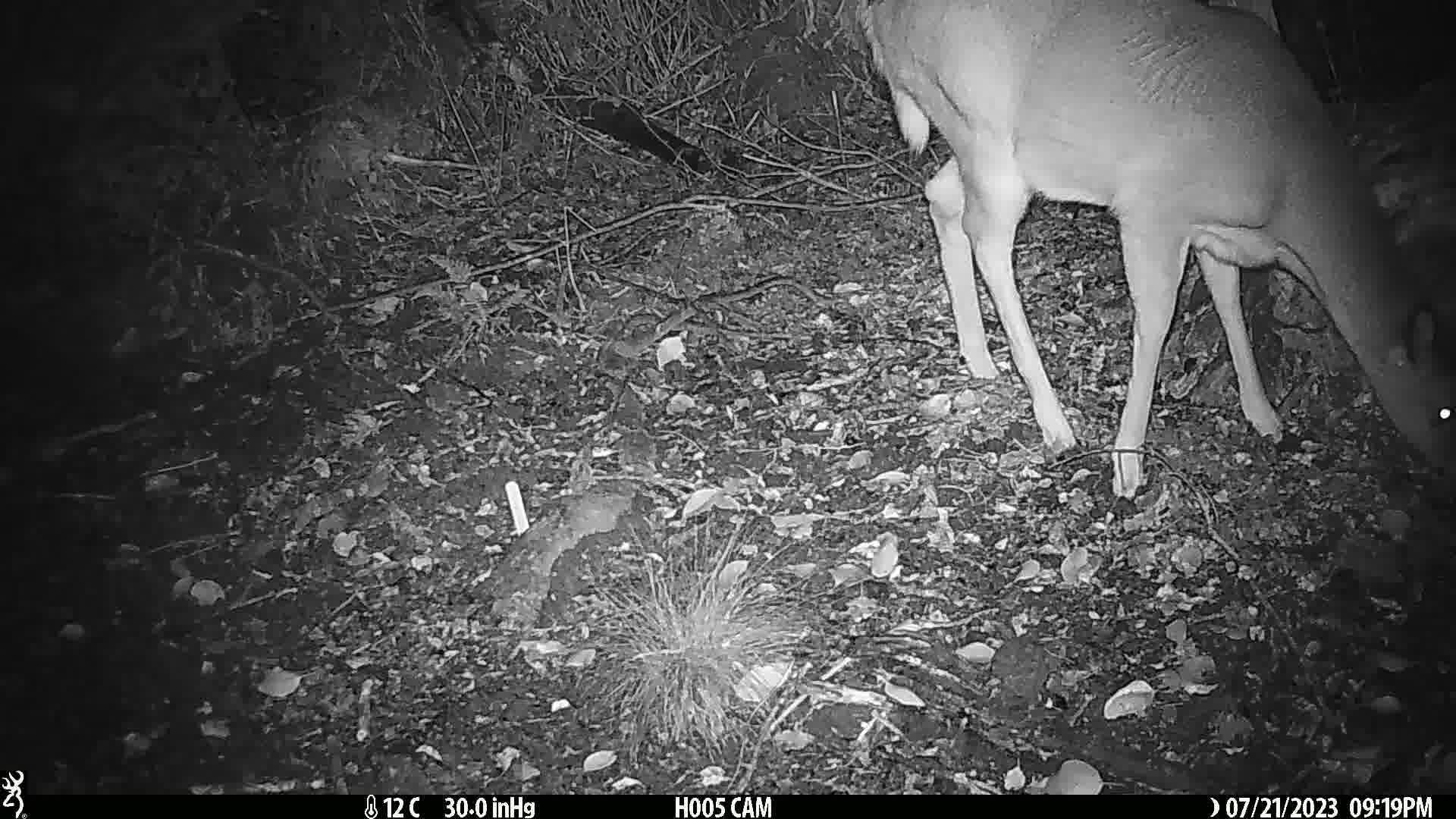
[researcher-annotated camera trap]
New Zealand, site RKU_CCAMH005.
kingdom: Animalia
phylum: Chordata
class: Mammalia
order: Artiodactyla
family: Cervidae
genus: Odocoileus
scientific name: Odocoileus virginianus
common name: white-tailed deer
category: white tailed deer